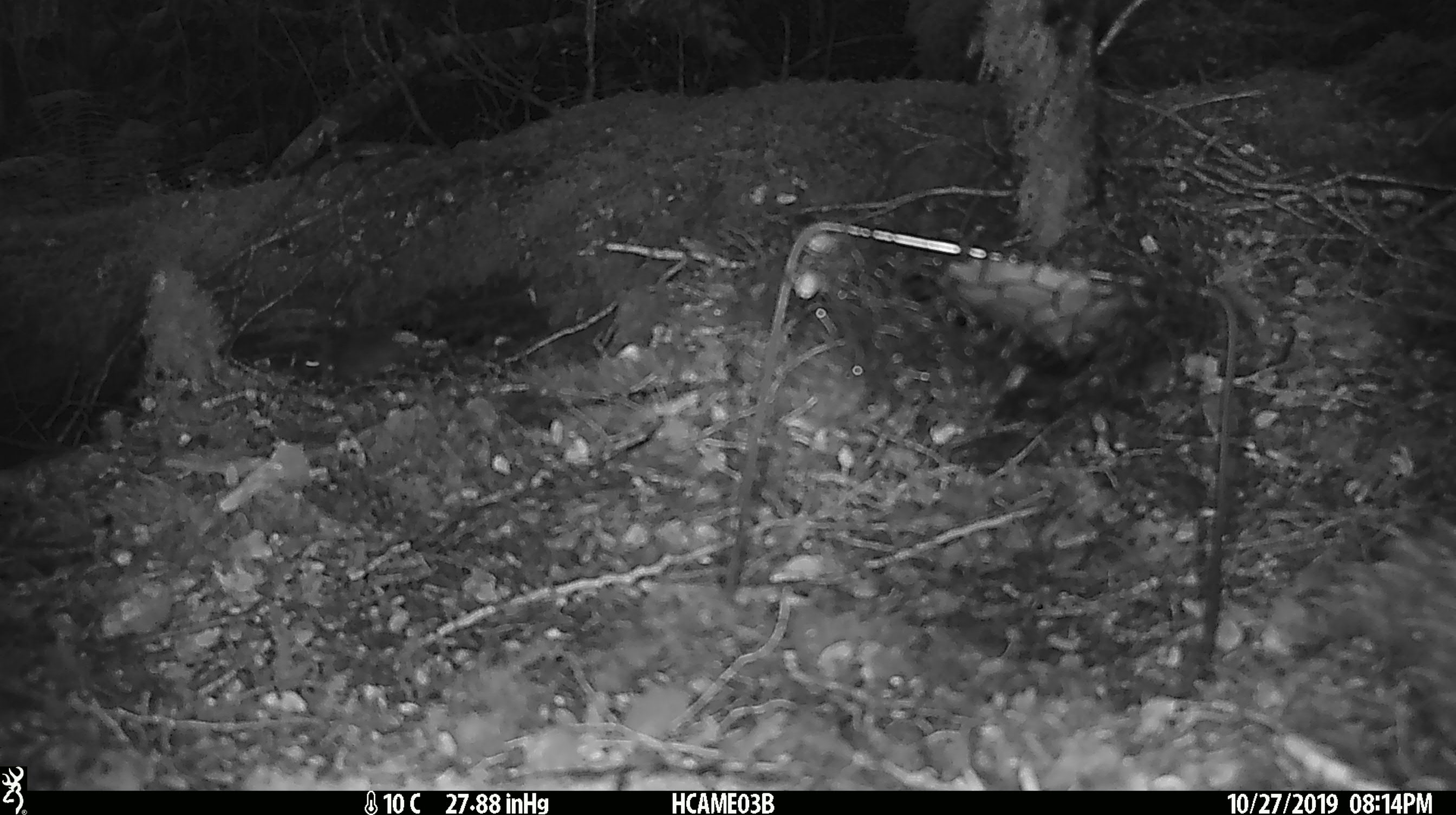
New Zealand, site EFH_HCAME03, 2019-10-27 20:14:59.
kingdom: Animalia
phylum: Chordata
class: Mammalia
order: Rodentia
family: Muridae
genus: Mus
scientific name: Mus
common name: mouse